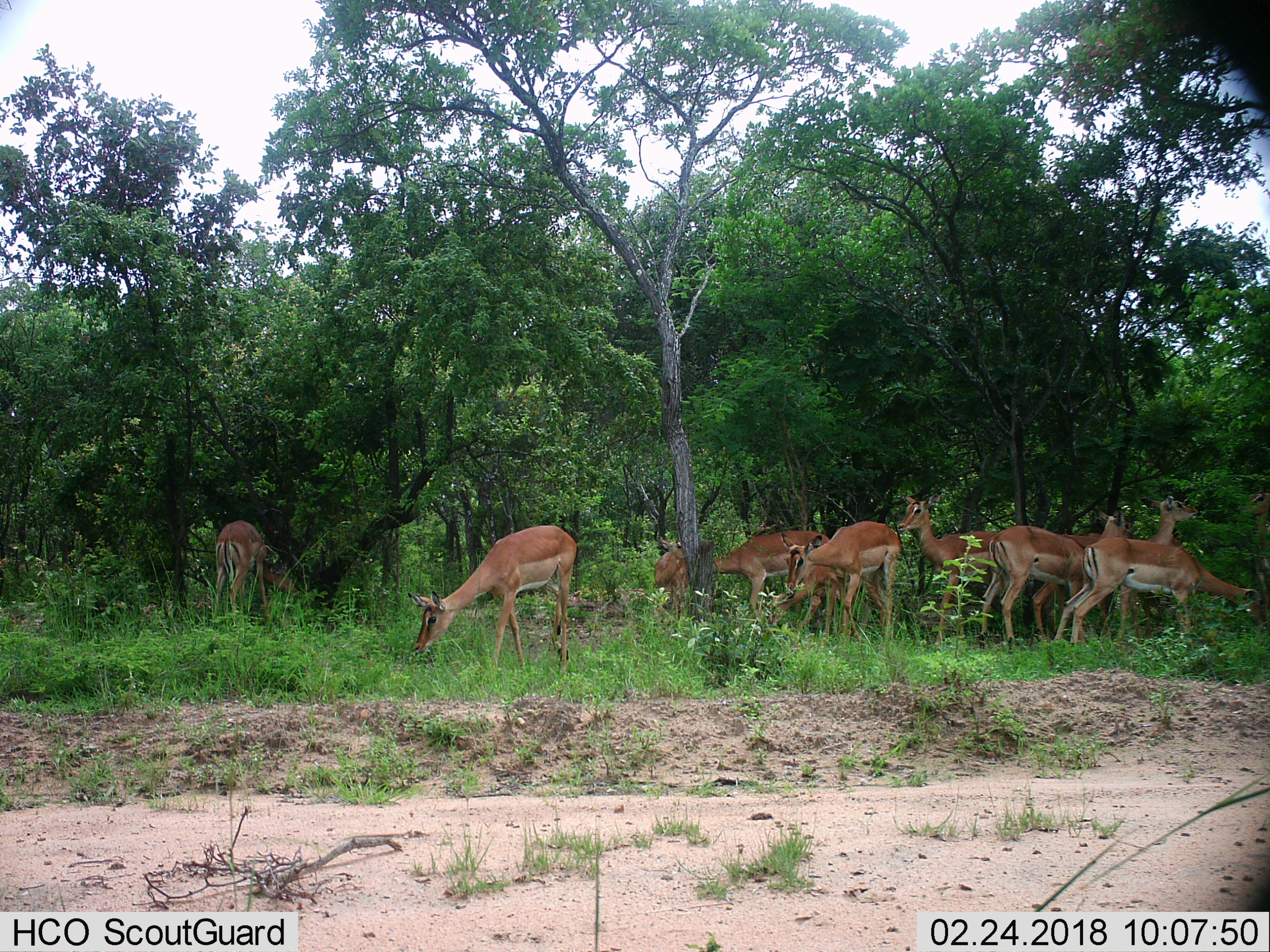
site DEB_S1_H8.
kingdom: Animalia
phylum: Chordata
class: Mammalia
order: Artiodactyla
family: Bovidae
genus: Aepyceros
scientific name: Aepyceros melampus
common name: impala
Impala (Aepyceros melampus), count 10. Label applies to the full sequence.